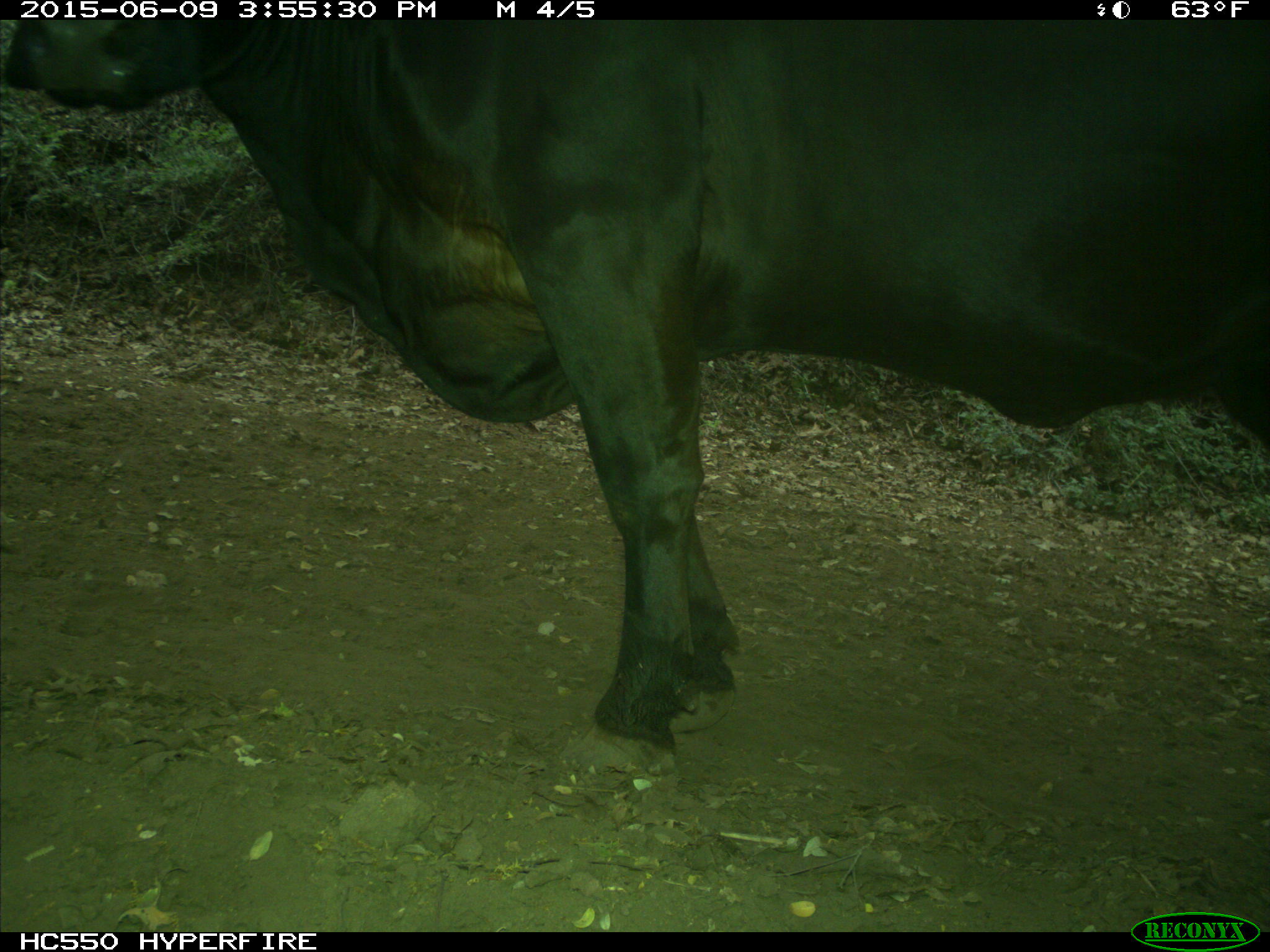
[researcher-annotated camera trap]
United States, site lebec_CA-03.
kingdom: Animalia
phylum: Chordata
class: Mammalia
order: Artiodactyla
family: Bovidae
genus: Bos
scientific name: Bos taurus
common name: domestic cow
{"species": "Bos taurus (domestic cow)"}